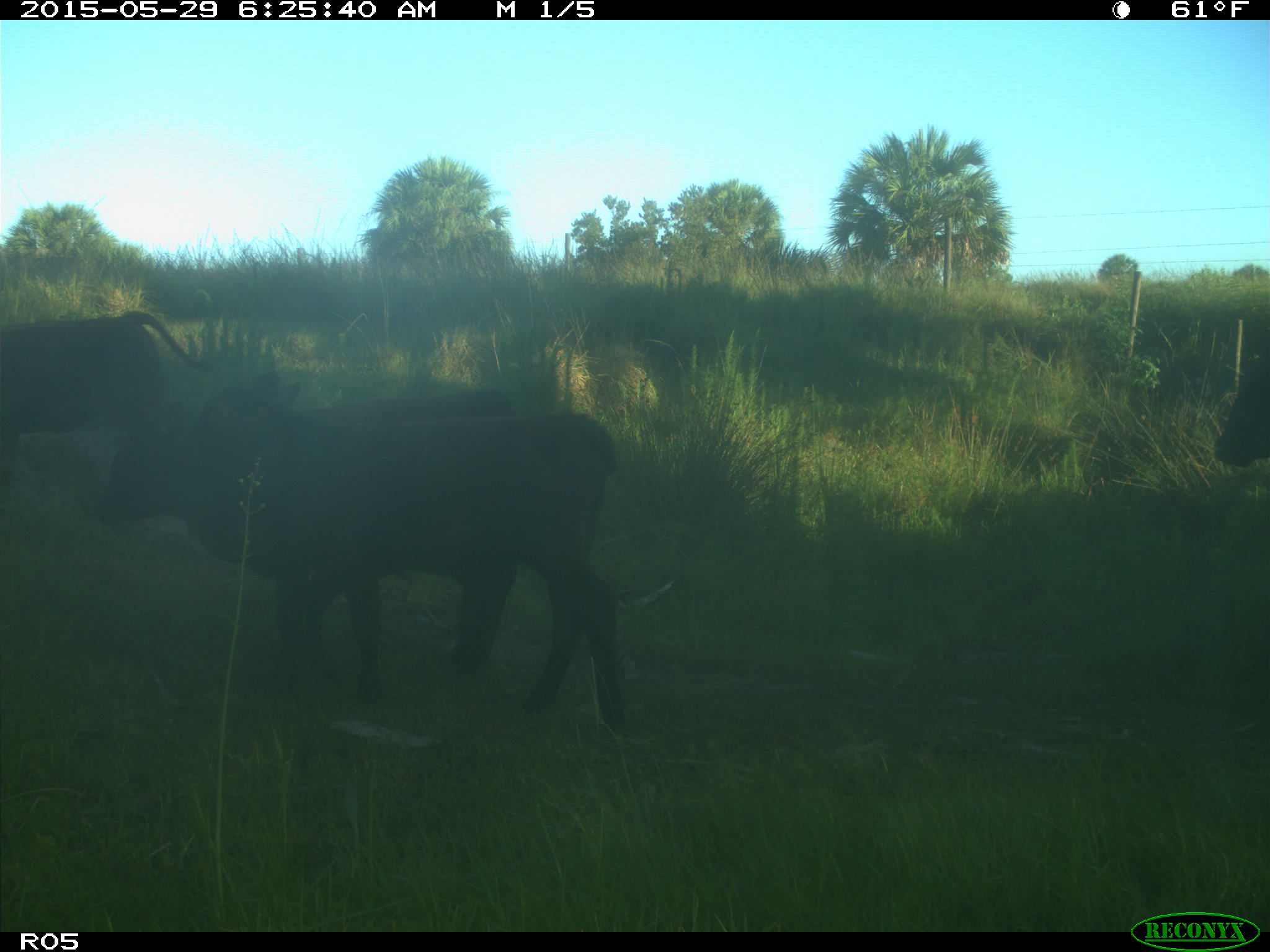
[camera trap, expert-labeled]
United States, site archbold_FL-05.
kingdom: Animalia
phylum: Chordata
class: Mammalia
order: Artiodactyla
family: Bovidae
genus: Bos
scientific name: Bos taurus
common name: domestic cow